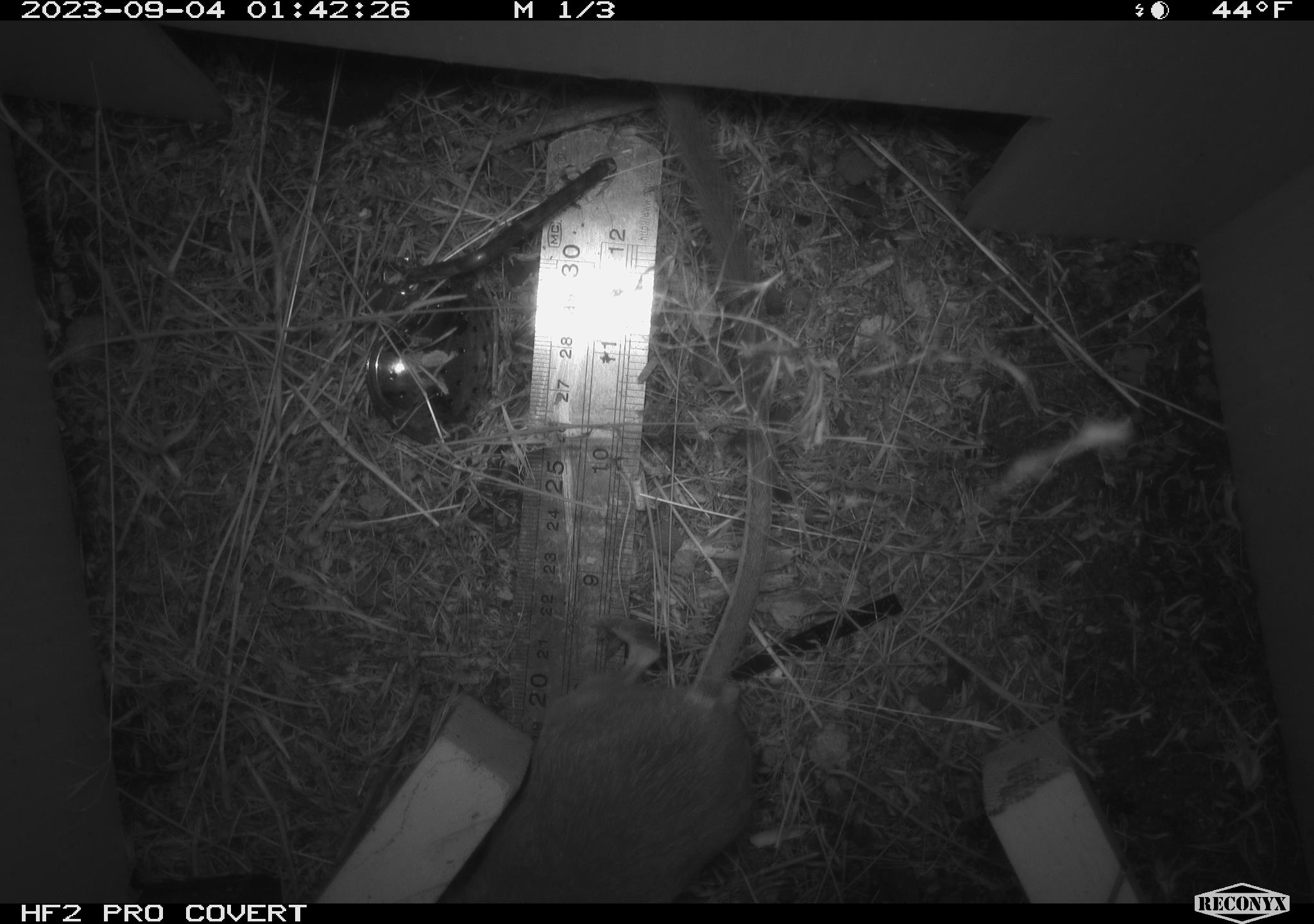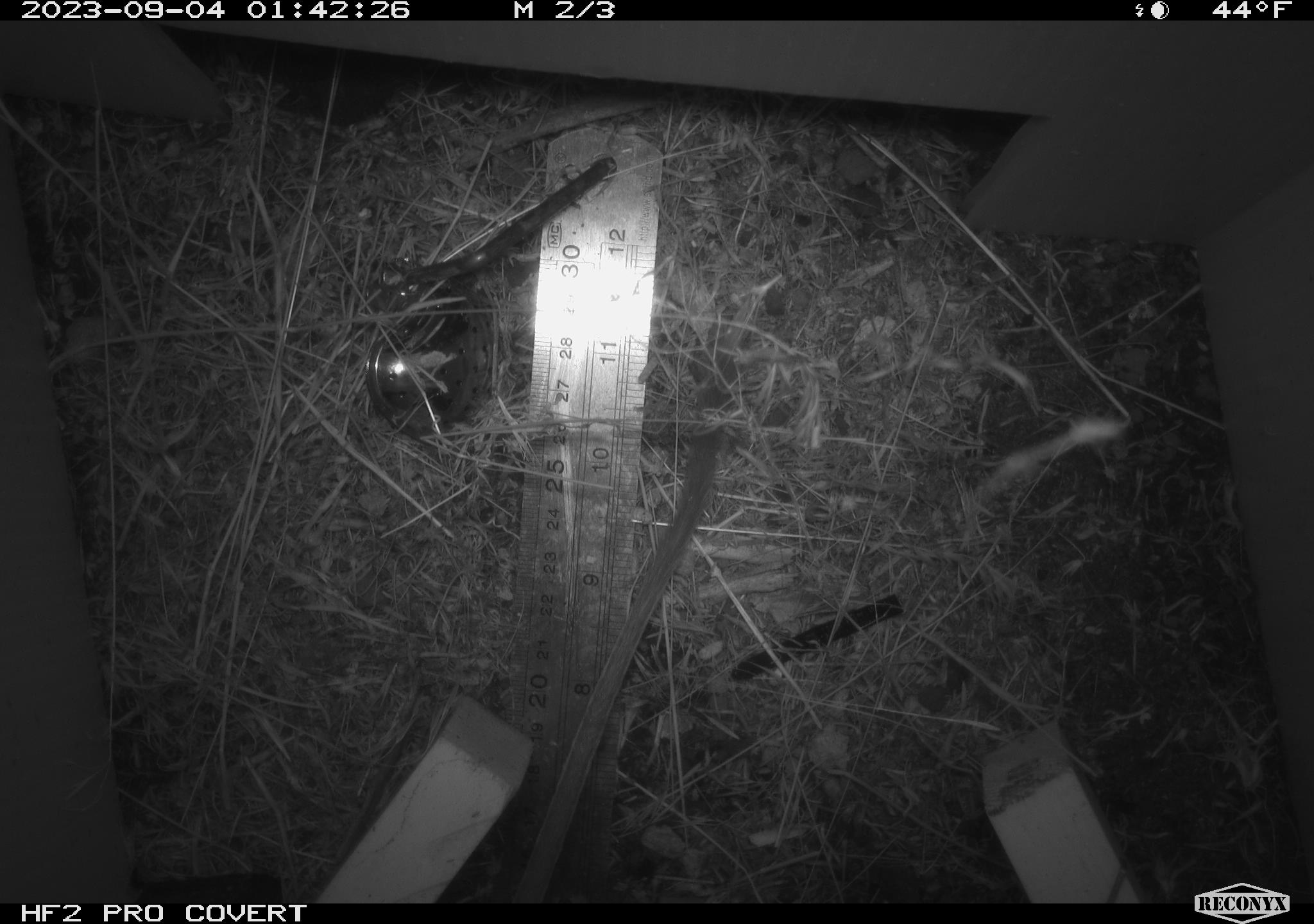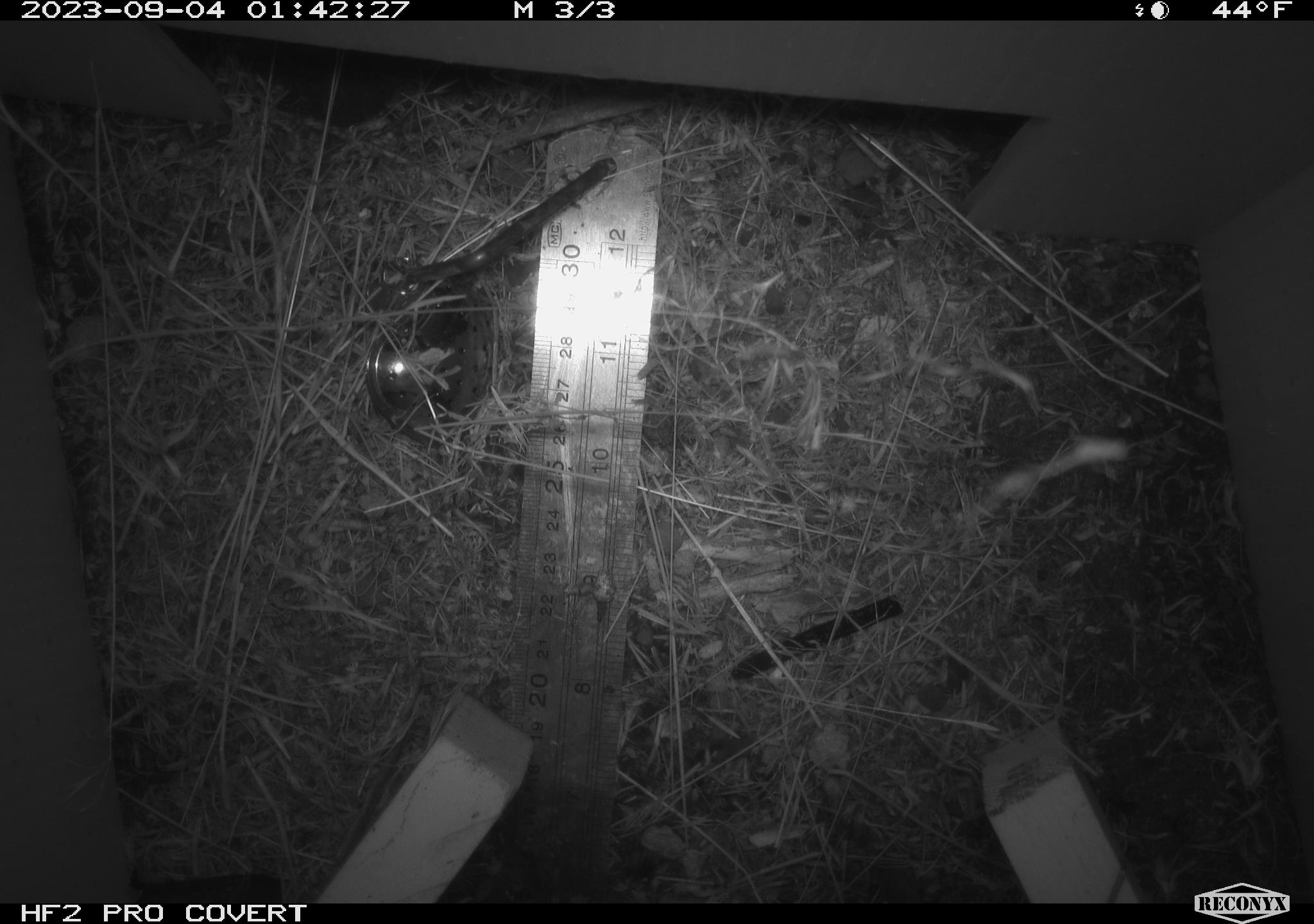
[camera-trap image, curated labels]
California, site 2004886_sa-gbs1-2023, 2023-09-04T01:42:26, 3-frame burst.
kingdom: Animalia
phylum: Chordata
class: Mammalia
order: Rodentia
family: Heteromyidae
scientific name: Heteromyidae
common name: kangaroo rats and pocket mice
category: heteromyidae family